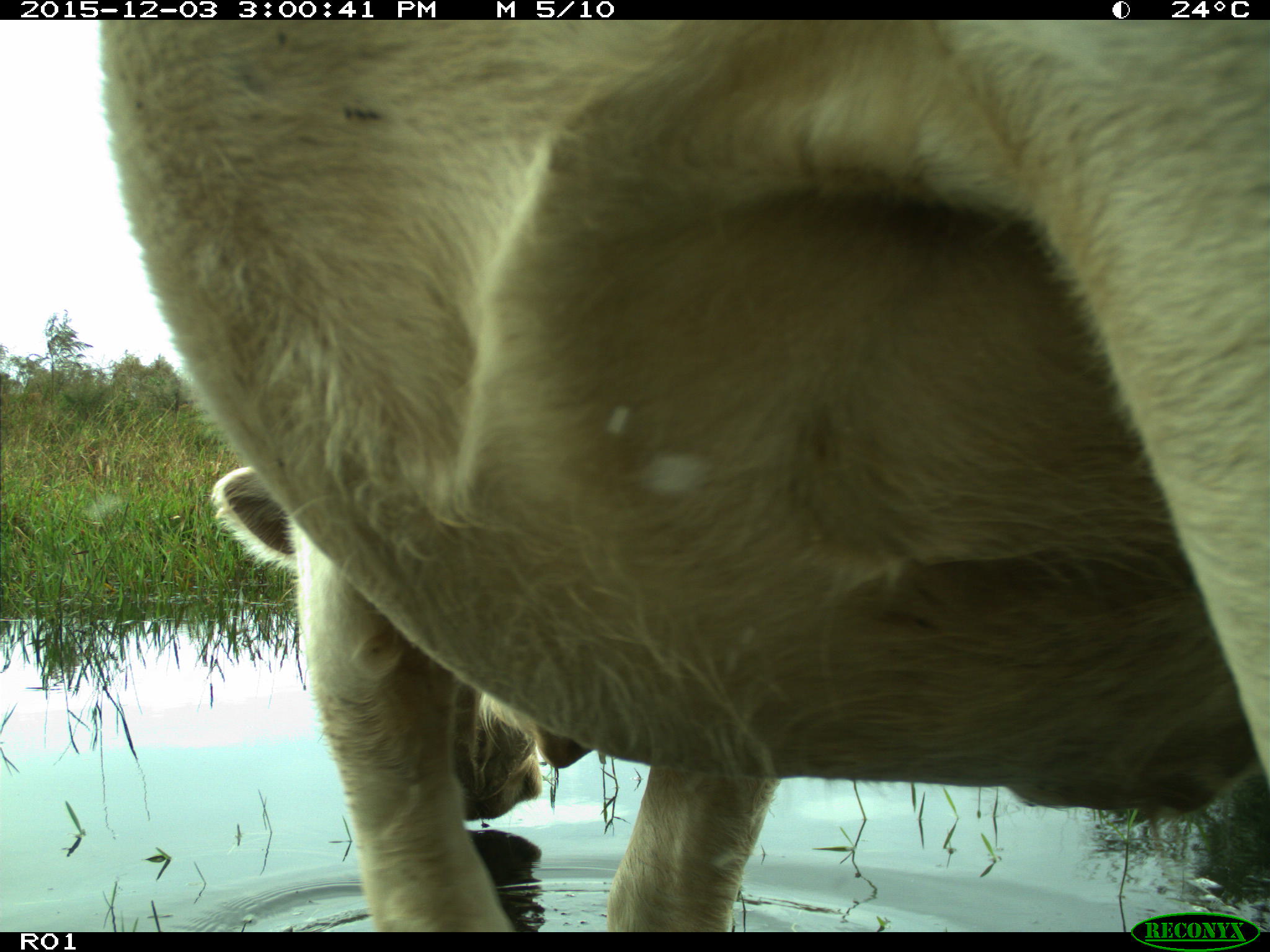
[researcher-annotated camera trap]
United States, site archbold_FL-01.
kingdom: Animalia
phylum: Chordata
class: Mammalia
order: Artiodactyla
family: Bovidae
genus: Bos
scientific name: Bos taurus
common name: domestic cow